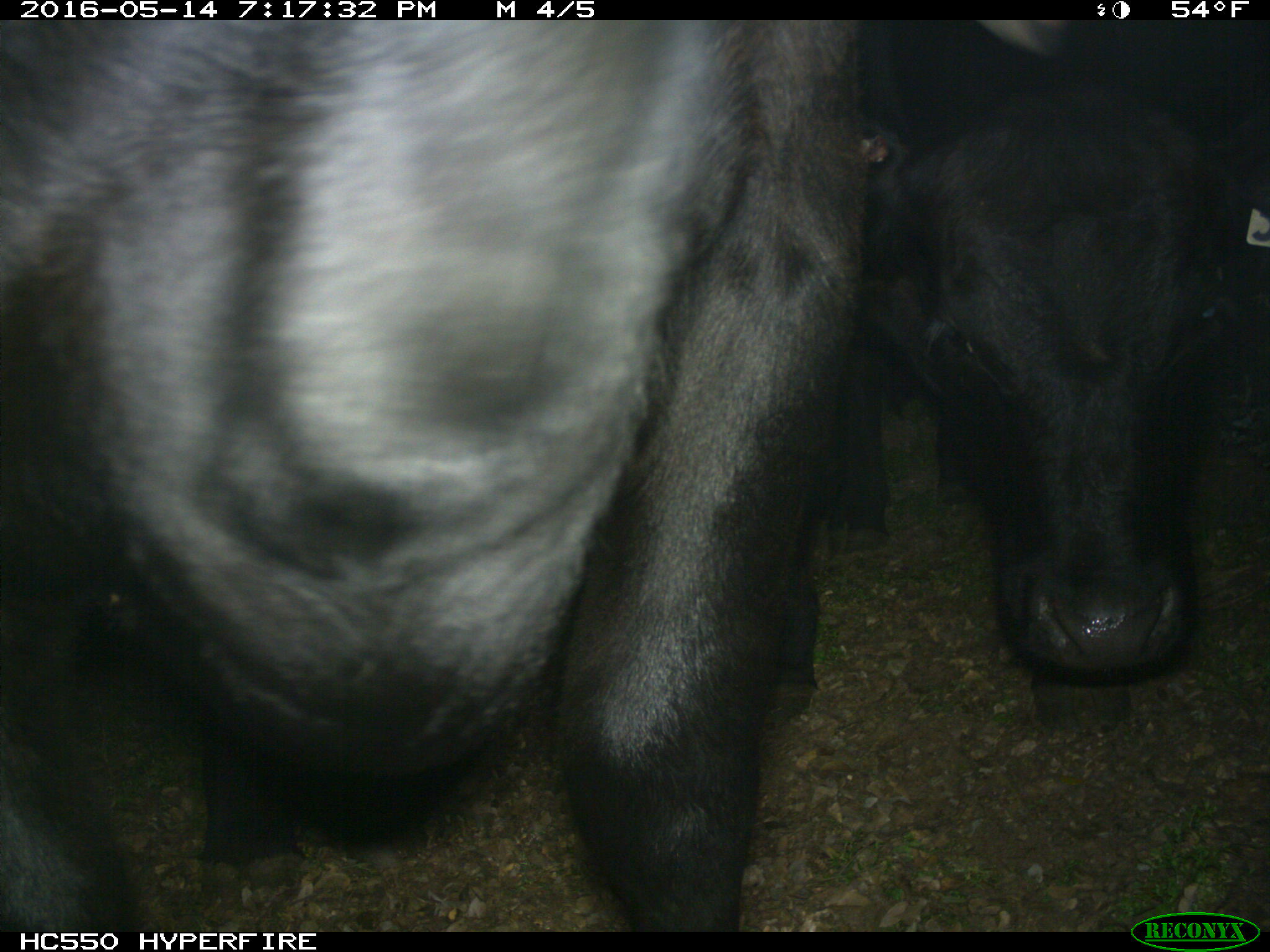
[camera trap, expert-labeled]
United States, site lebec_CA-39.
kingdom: Animalia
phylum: Chordata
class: Mammalia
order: Artiodactyla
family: Bovidae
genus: Bos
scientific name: Bos taurus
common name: domestic cow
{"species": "Bos taurus (domestic cow)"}